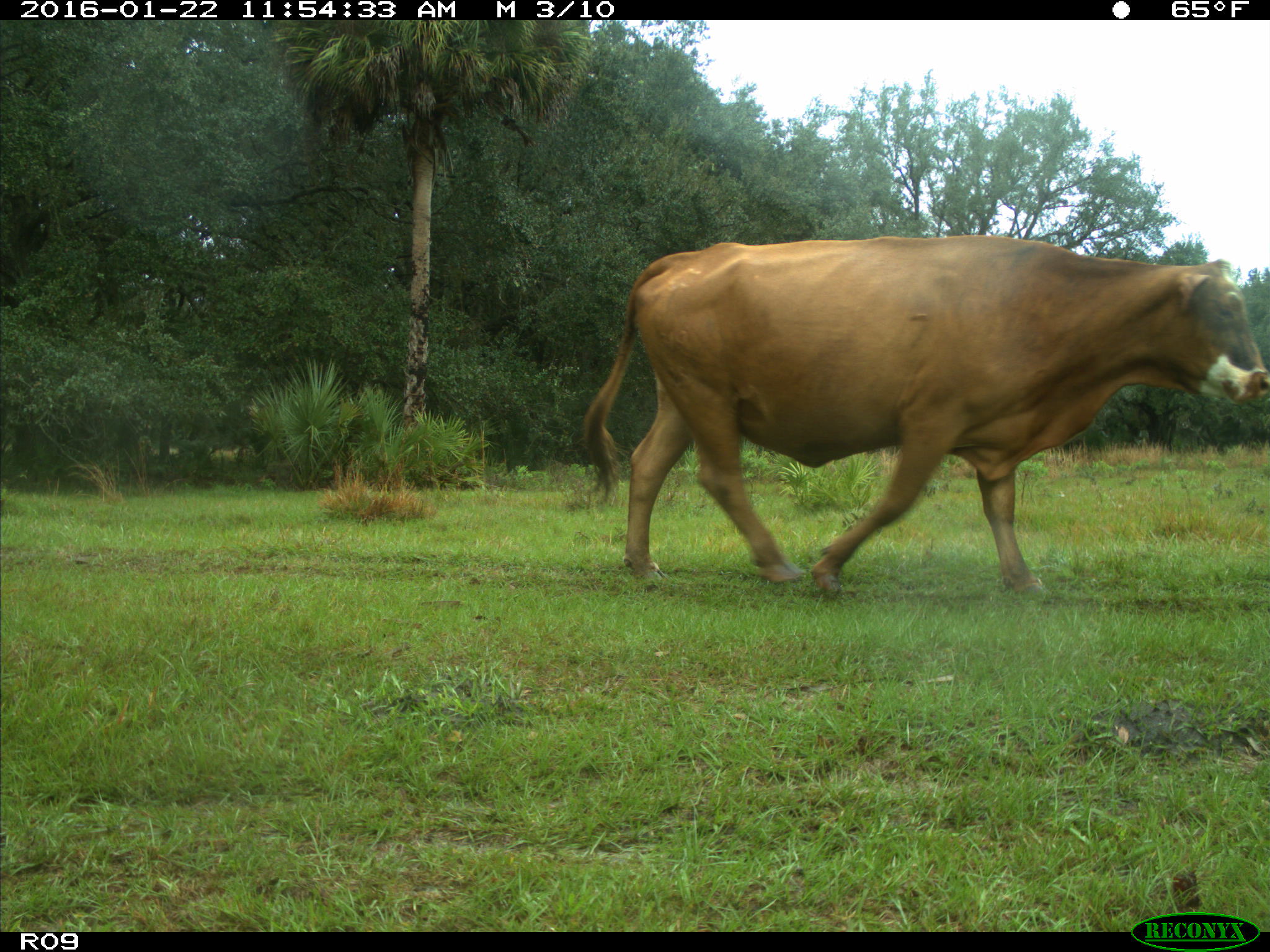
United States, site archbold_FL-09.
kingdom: Animalia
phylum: Chordata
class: Mammalia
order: Artiodactyla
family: Bovidae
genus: Bos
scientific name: Bos taurus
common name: domestic cow